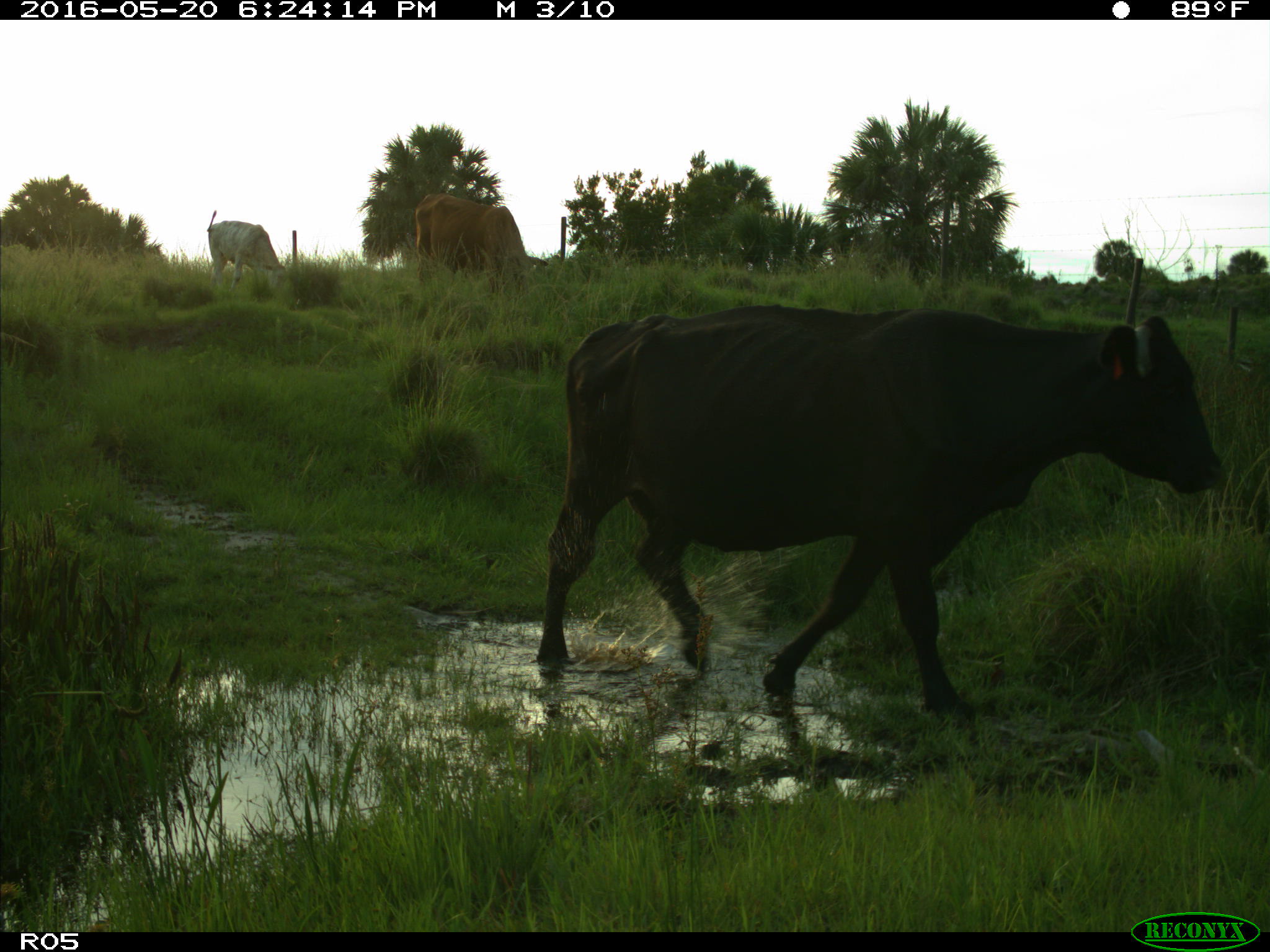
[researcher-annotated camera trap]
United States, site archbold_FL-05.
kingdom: Animalia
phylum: Chordata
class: Mammalia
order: Artiodactyla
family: Bovidae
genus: Bos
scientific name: Bos taurus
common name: domestic cow